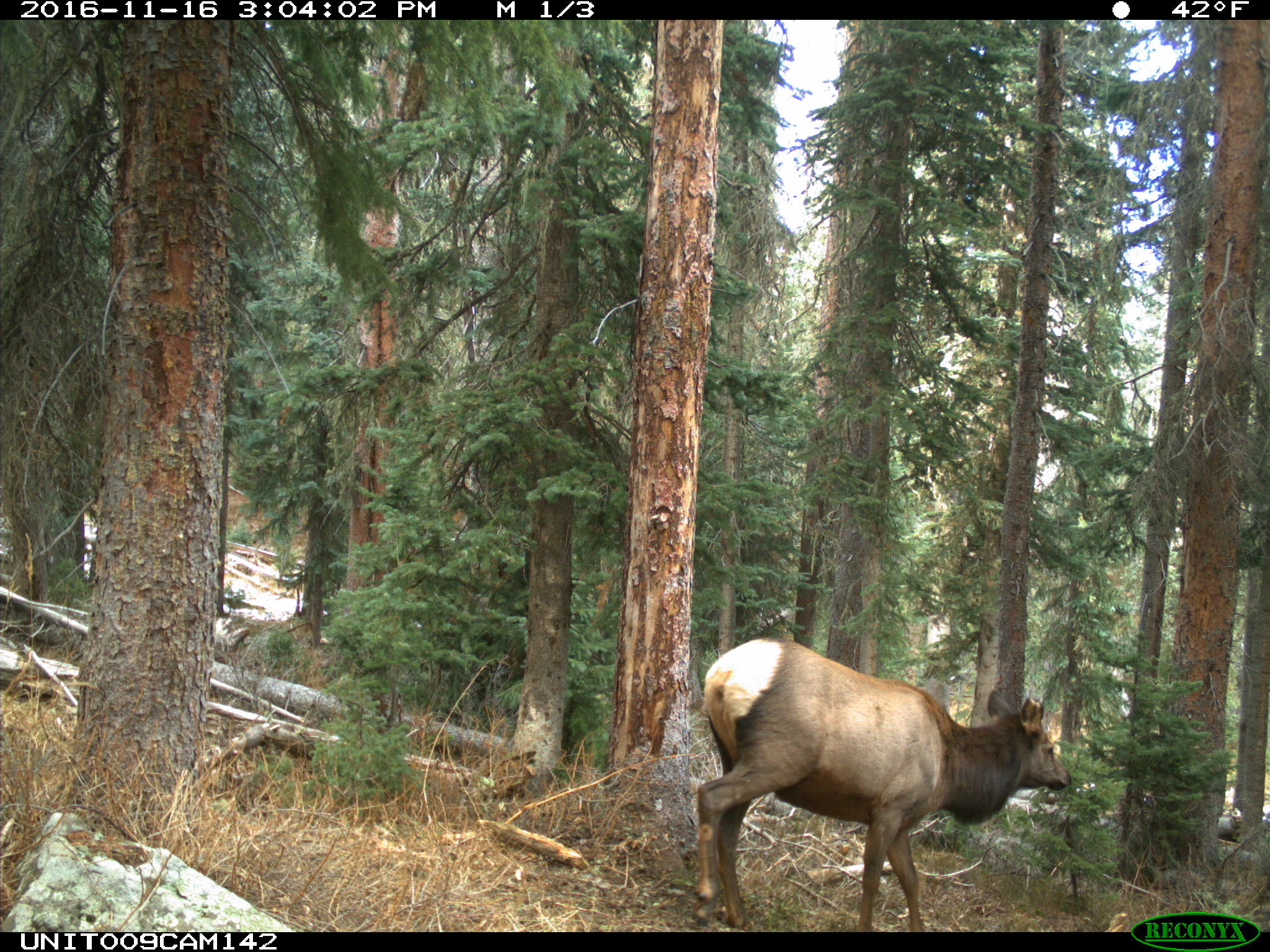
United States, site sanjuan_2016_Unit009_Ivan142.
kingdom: Animalia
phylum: Chordata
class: Mammalia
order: Artiodactyla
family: Cervidae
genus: Cervus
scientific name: Cervus elaphus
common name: red deer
Cervus elaphus (red deer).